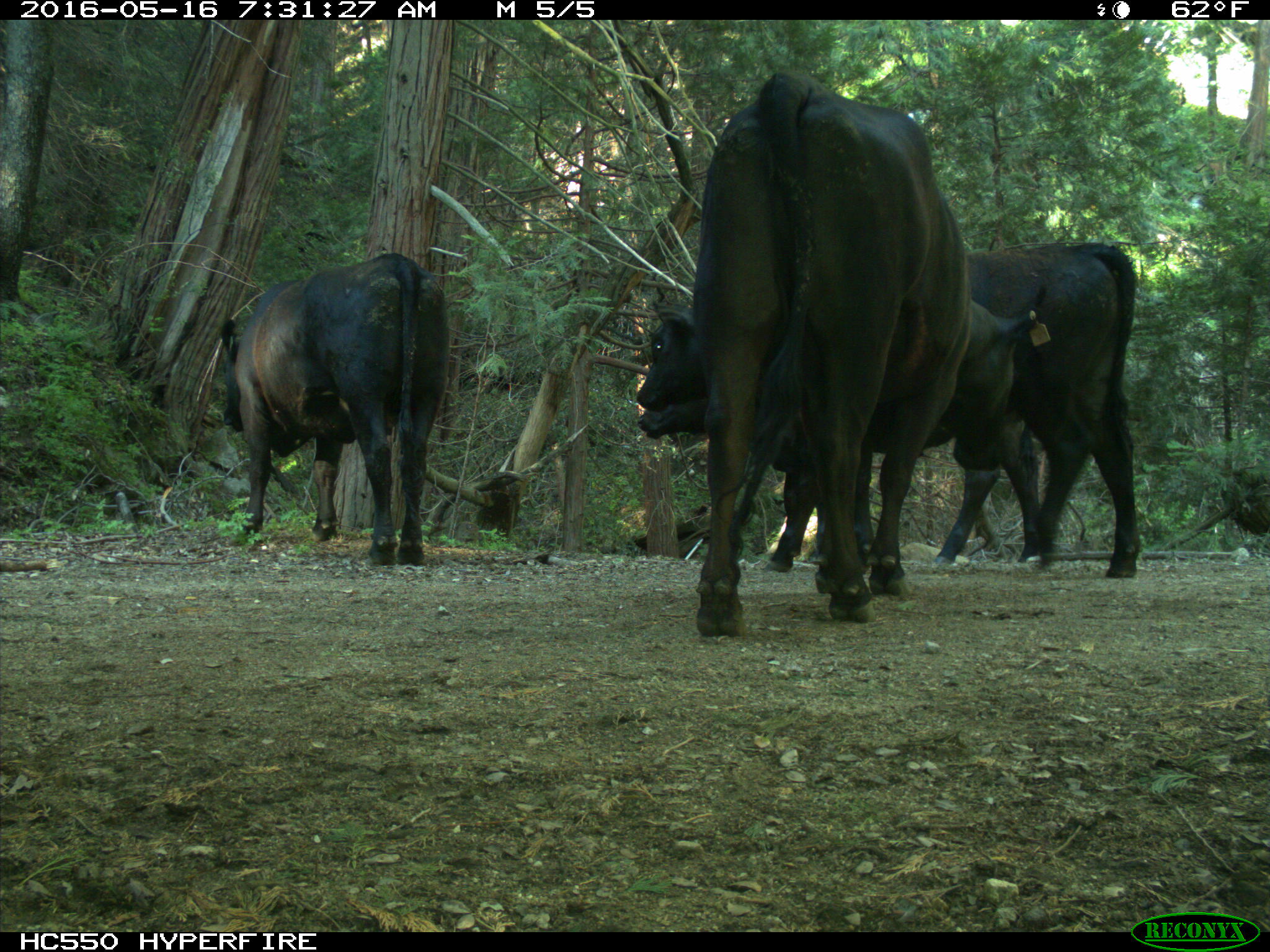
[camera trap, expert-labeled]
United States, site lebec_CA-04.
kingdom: Animalia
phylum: Chordata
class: Mammalia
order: Artiodactyla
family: Bovidae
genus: Bos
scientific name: Bos taurus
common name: domestic cow